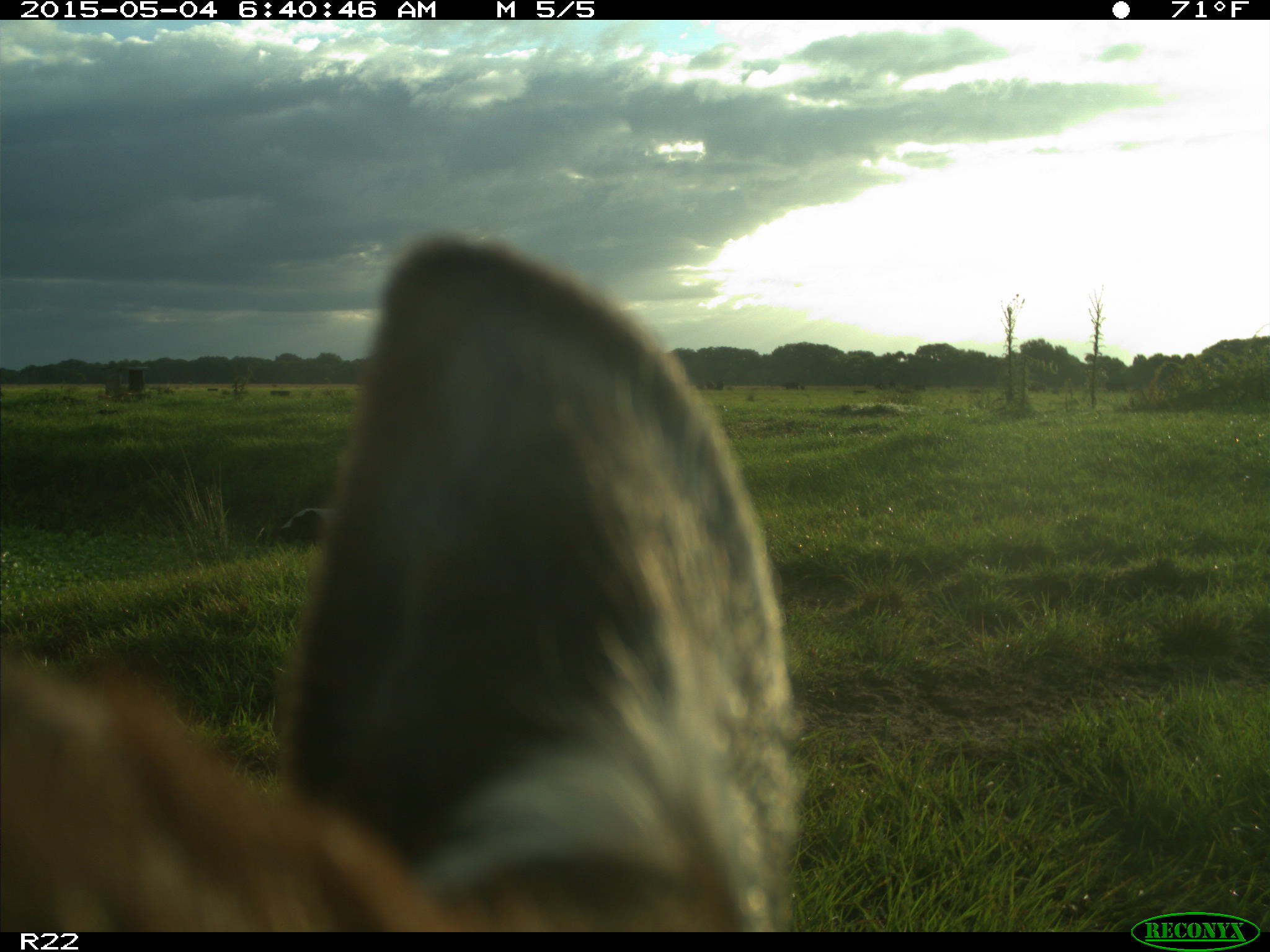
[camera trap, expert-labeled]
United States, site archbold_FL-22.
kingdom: Animalia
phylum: Chordata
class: Mammalia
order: Artiodactyla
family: Bovidae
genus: Bos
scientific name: Bos taurus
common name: domestic cow